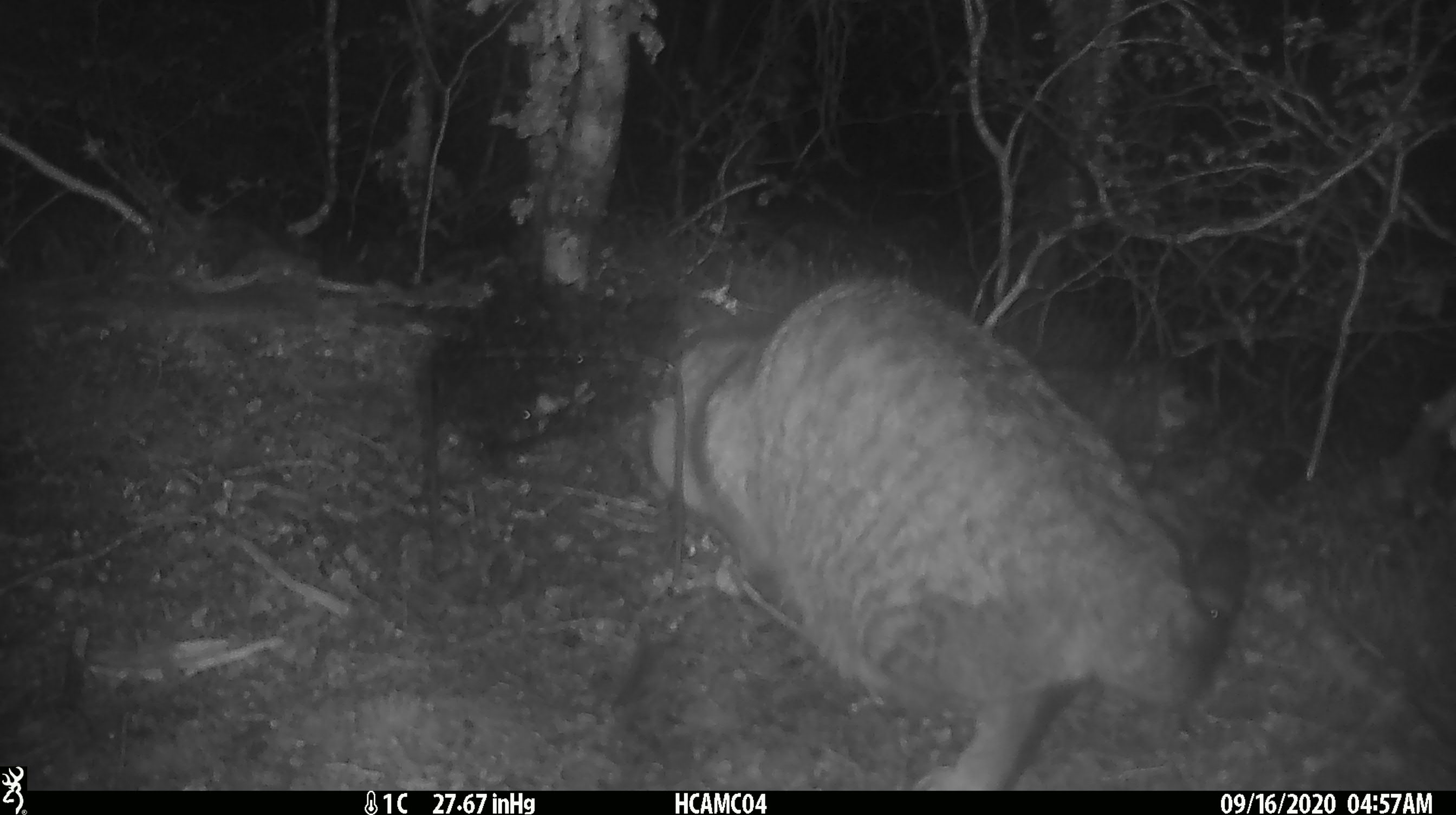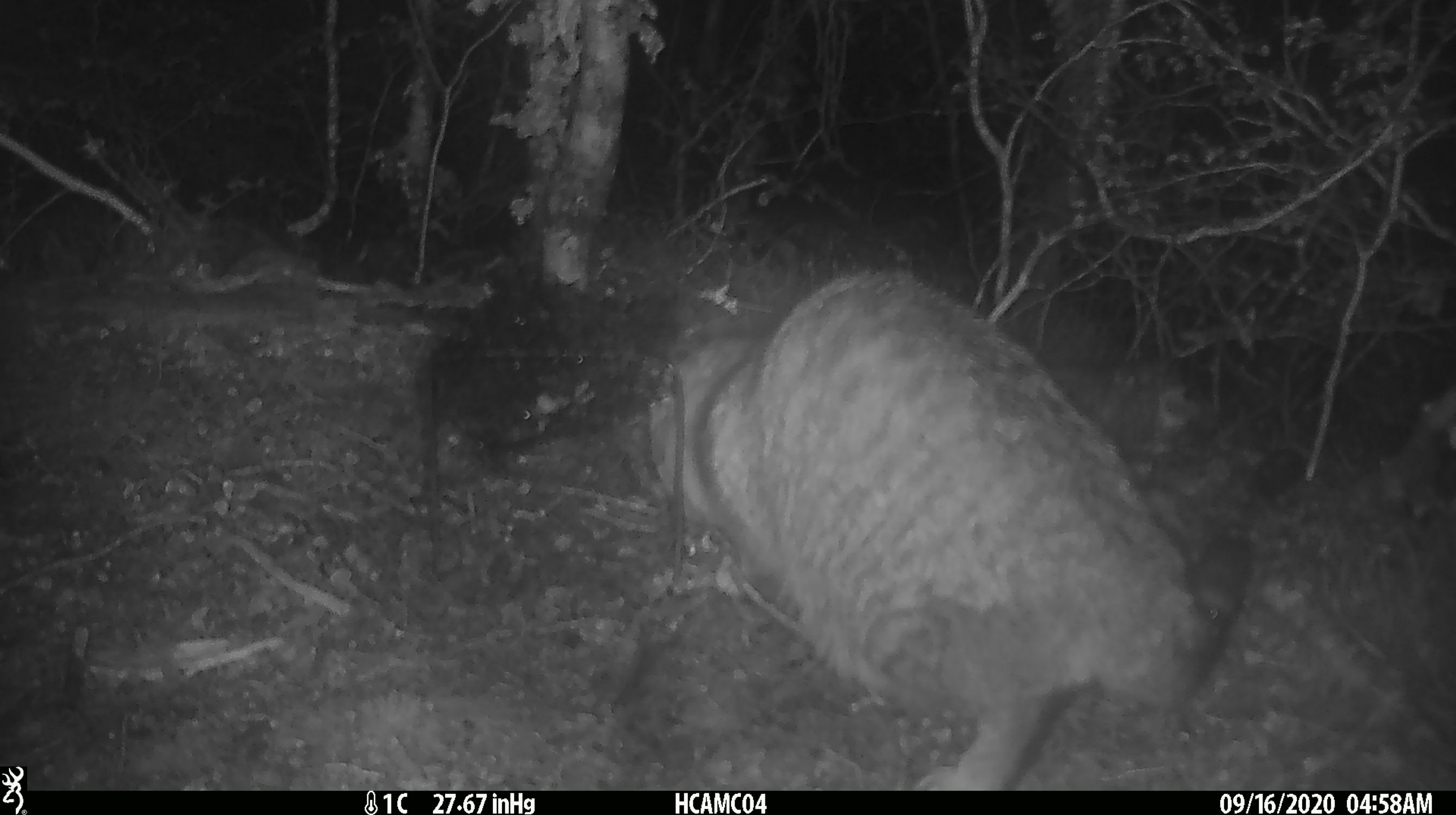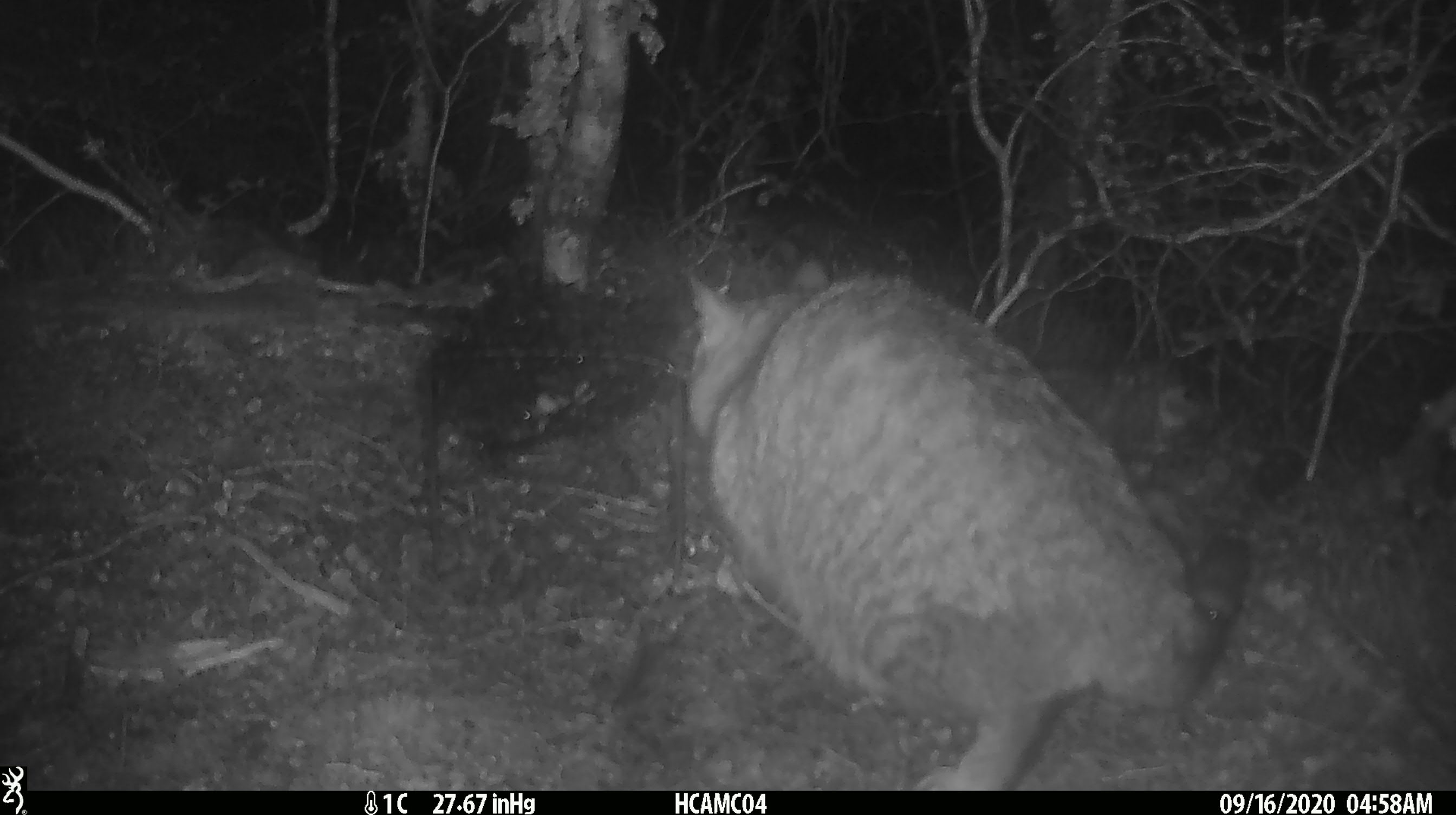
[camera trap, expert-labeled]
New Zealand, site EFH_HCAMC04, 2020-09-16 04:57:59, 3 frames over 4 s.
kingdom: Animalia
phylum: Chordata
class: Mammalia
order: Carnivora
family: Felidae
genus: Felis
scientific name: Felis catus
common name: domestic cat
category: cat